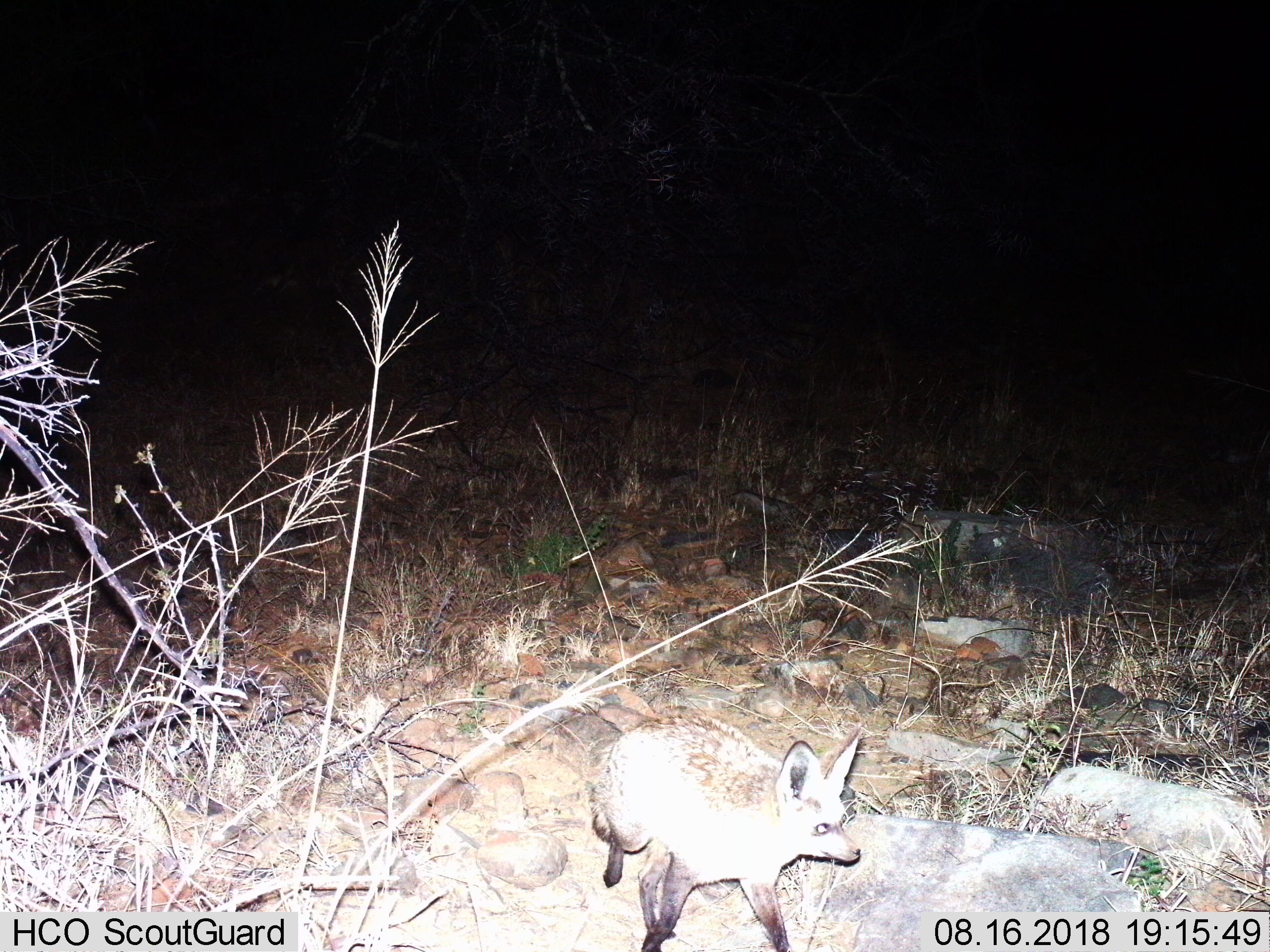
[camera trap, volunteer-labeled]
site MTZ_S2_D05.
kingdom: Animalia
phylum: Chordata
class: Mammalia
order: Carnivora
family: Canidae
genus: Otocyon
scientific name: Otocyon megalotis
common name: bat-eared fox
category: foxbateared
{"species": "foxbateared (bat-eared fox) (Otocyon megalotis)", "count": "1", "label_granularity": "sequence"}